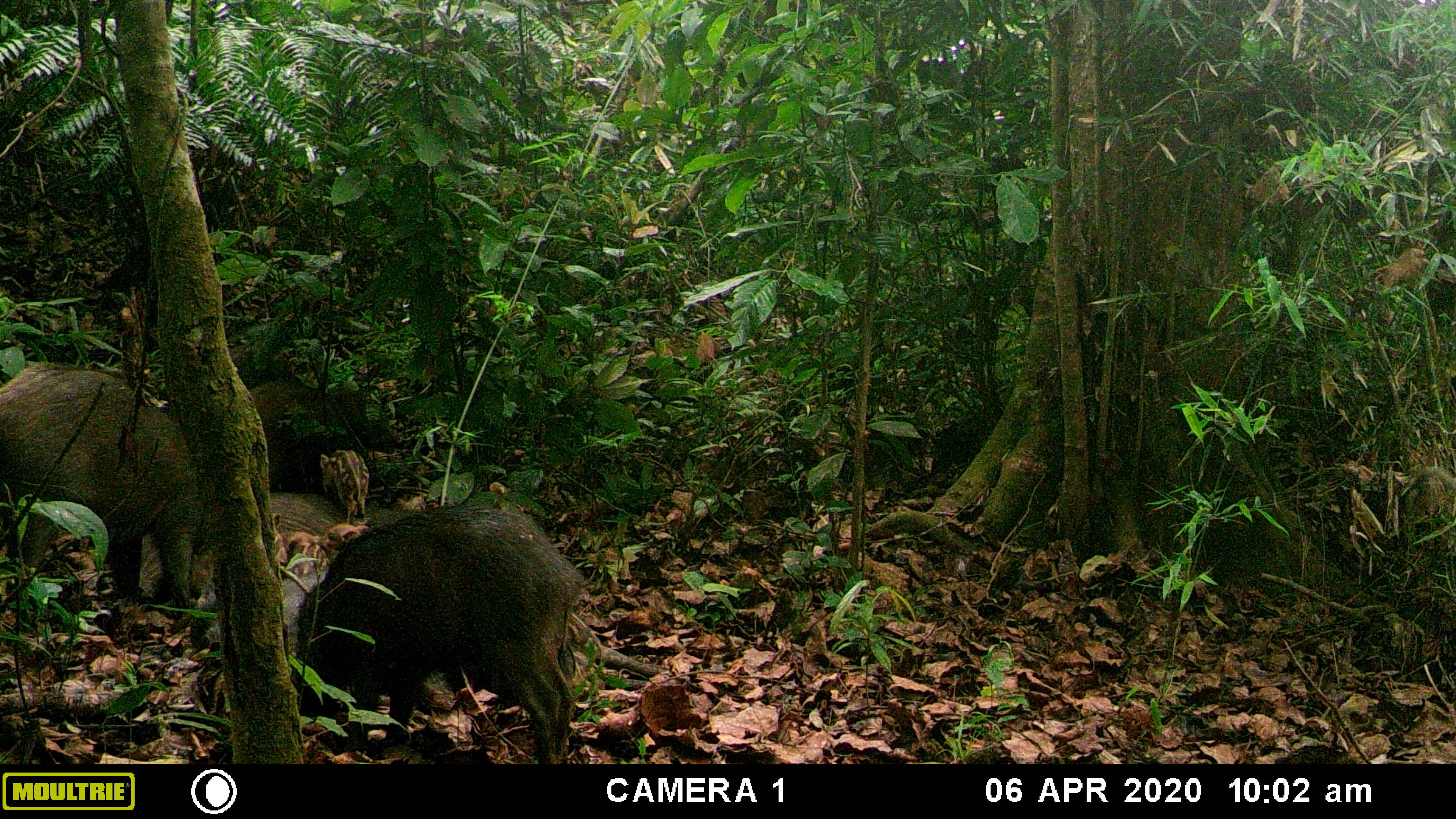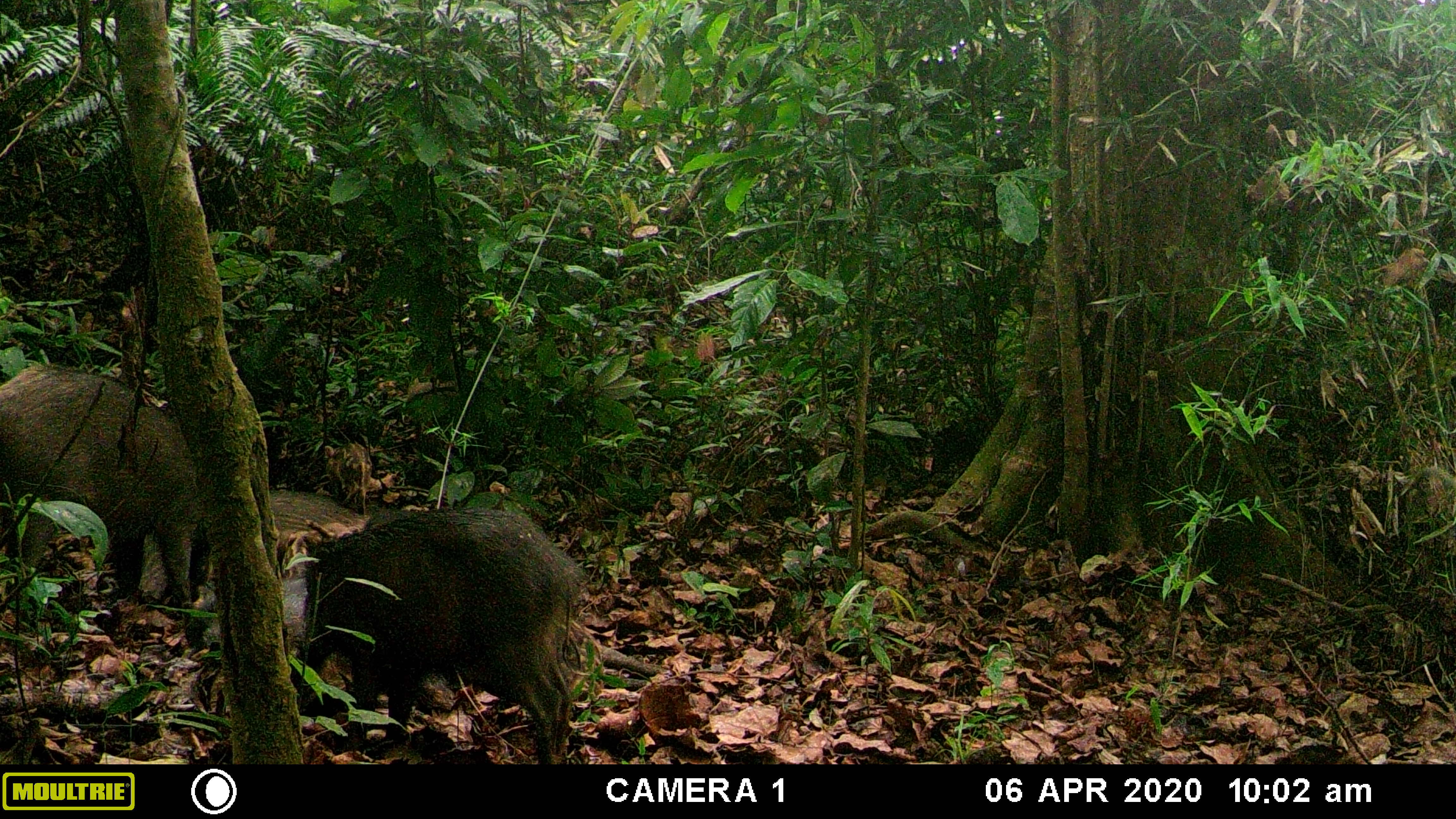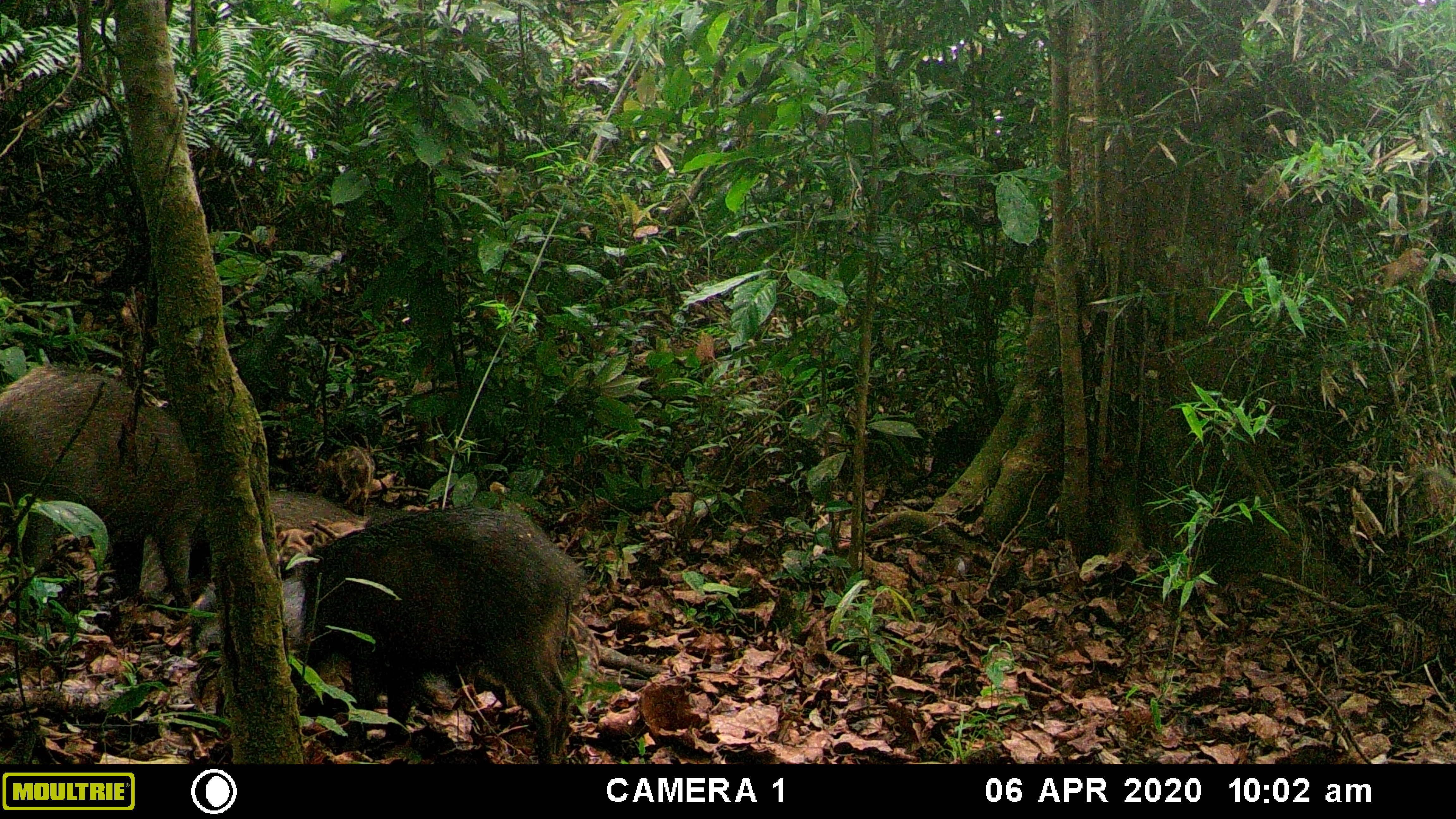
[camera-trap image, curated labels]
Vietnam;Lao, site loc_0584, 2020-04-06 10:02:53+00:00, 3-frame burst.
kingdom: Animalia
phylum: Chordata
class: Mammalia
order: Artiodactyla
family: Suidae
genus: Sus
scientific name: Sus scrofa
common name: eurasian wild pig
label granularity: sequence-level